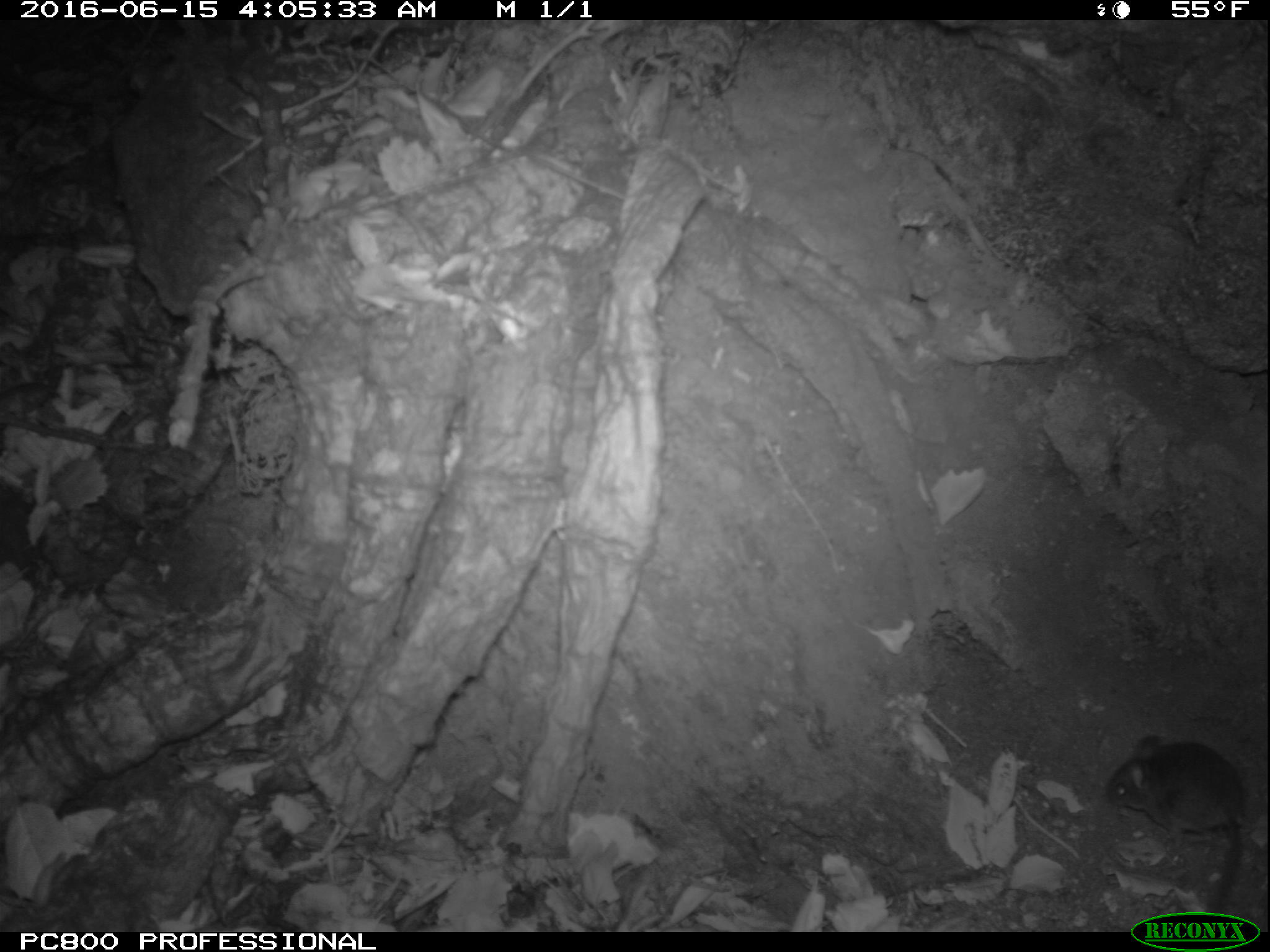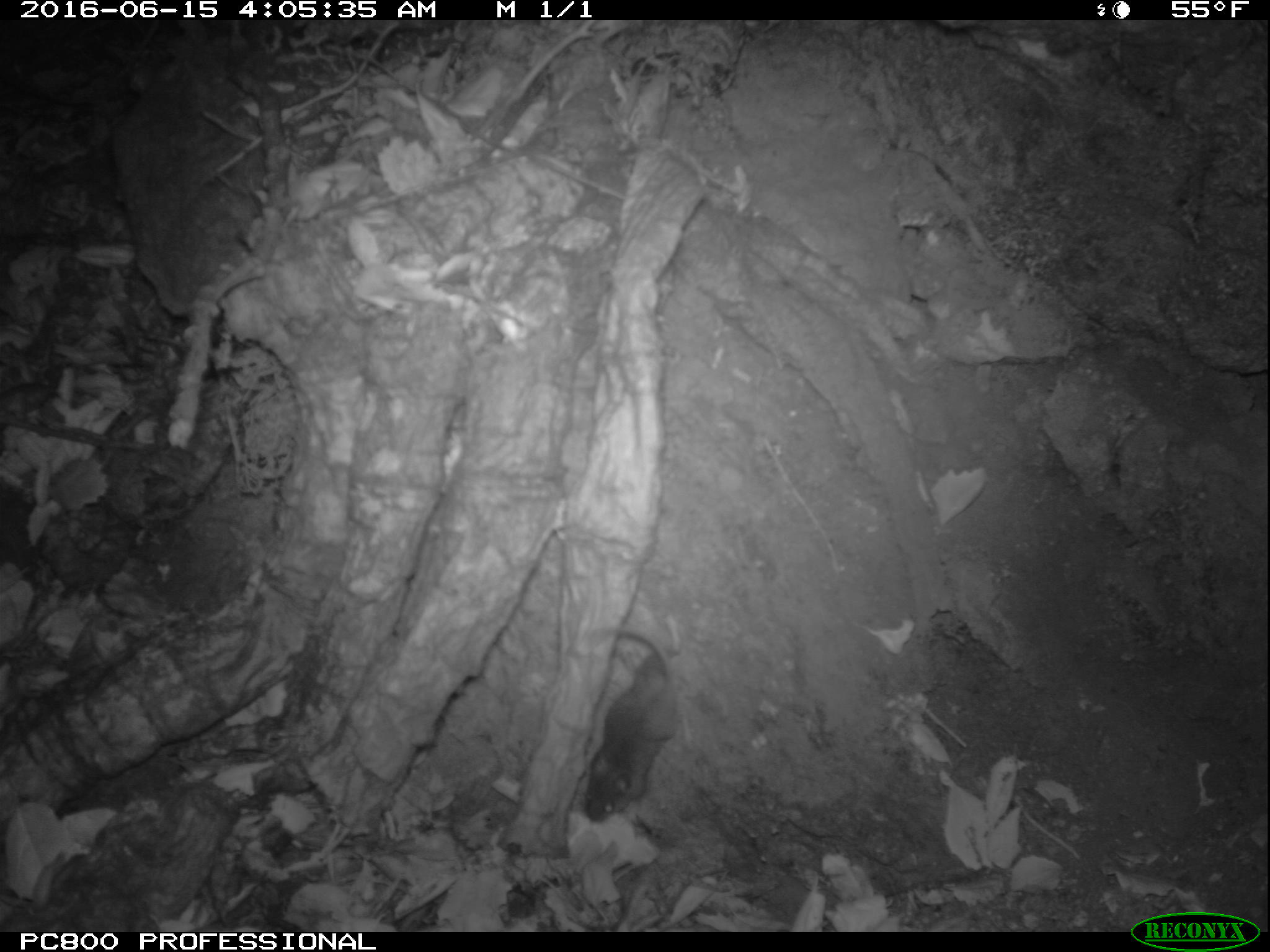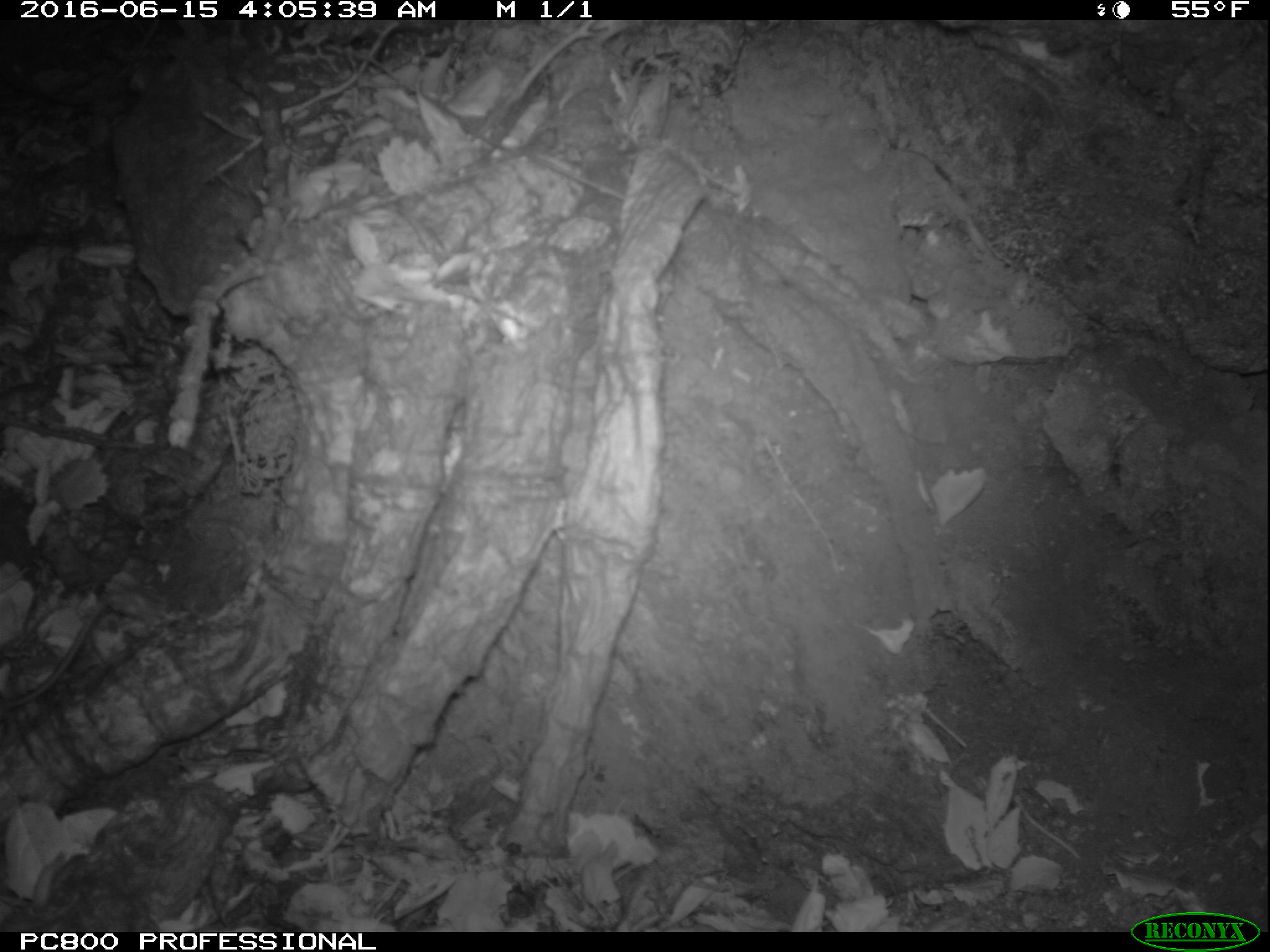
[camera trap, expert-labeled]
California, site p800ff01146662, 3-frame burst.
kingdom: Animalia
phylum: Chordata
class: Mammalia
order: Rodentia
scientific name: Rodentia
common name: rodent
Rodent (Rodentia).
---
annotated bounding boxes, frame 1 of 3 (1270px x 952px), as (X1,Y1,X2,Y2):
rodent: (1106,735,1245,912)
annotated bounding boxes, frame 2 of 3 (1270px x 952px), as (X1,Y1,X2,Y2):
rodent: (582,624,680,821)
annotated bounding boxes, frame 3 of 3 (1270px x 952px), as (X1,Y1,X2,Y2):
rodent: (0,601,105,715)